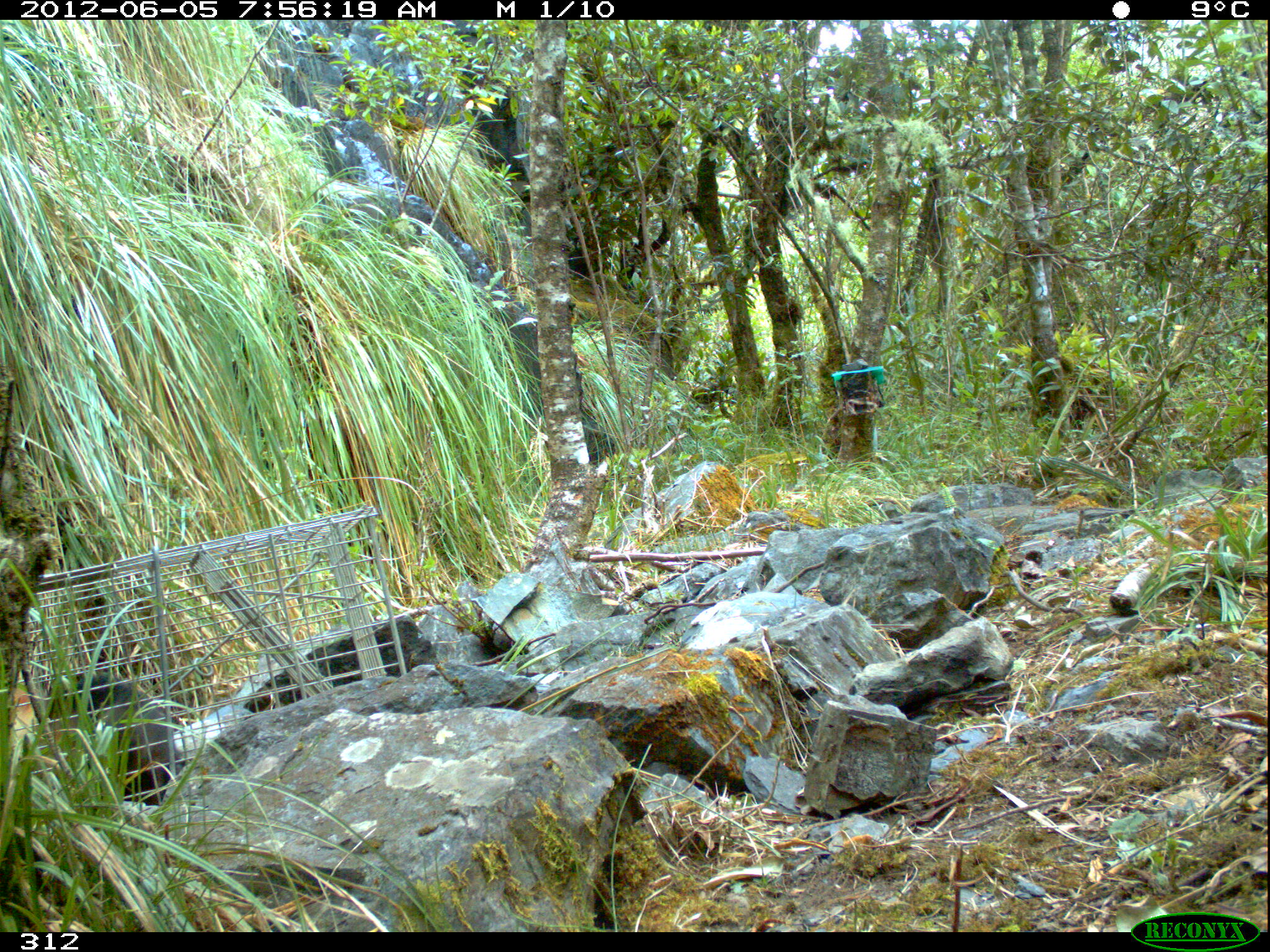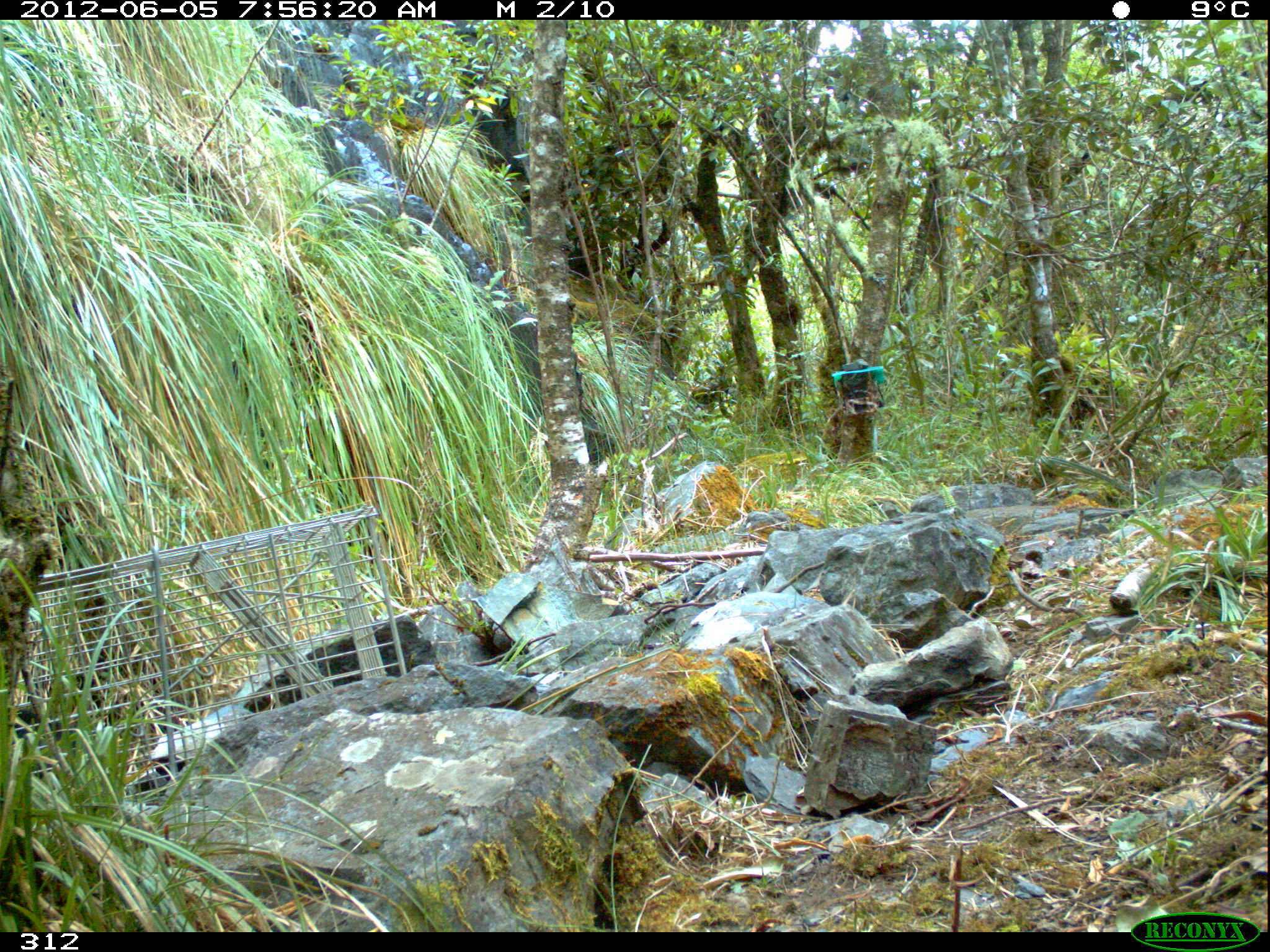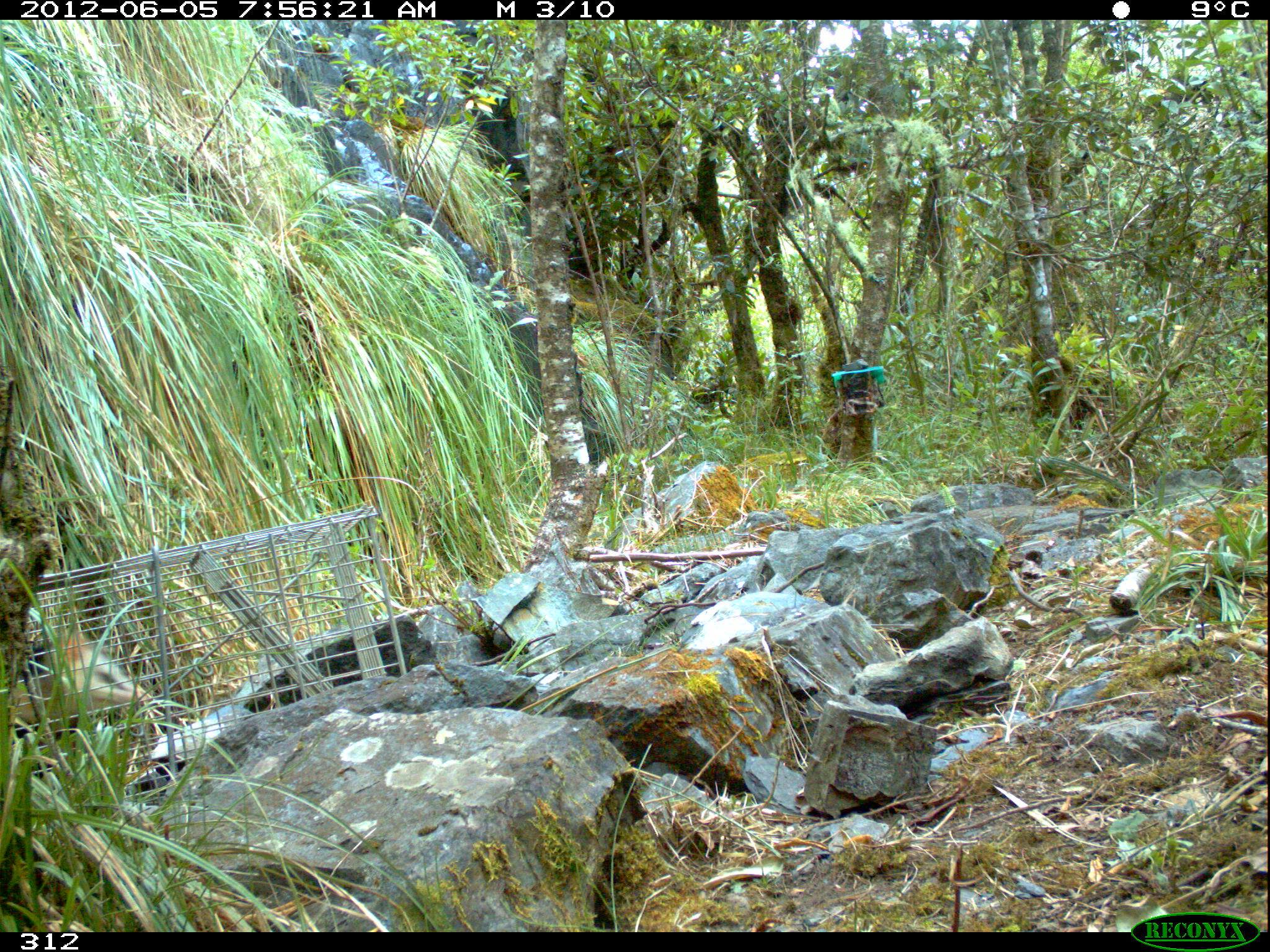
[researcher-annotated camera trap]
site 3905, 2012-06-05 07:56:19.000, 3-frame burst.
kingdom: Animalia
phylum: Chordata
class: Mammalia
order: Didelphimorphia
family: Didelphidae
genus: Didelphis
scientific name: Didelphis pernigra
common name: andean white-eared opossum